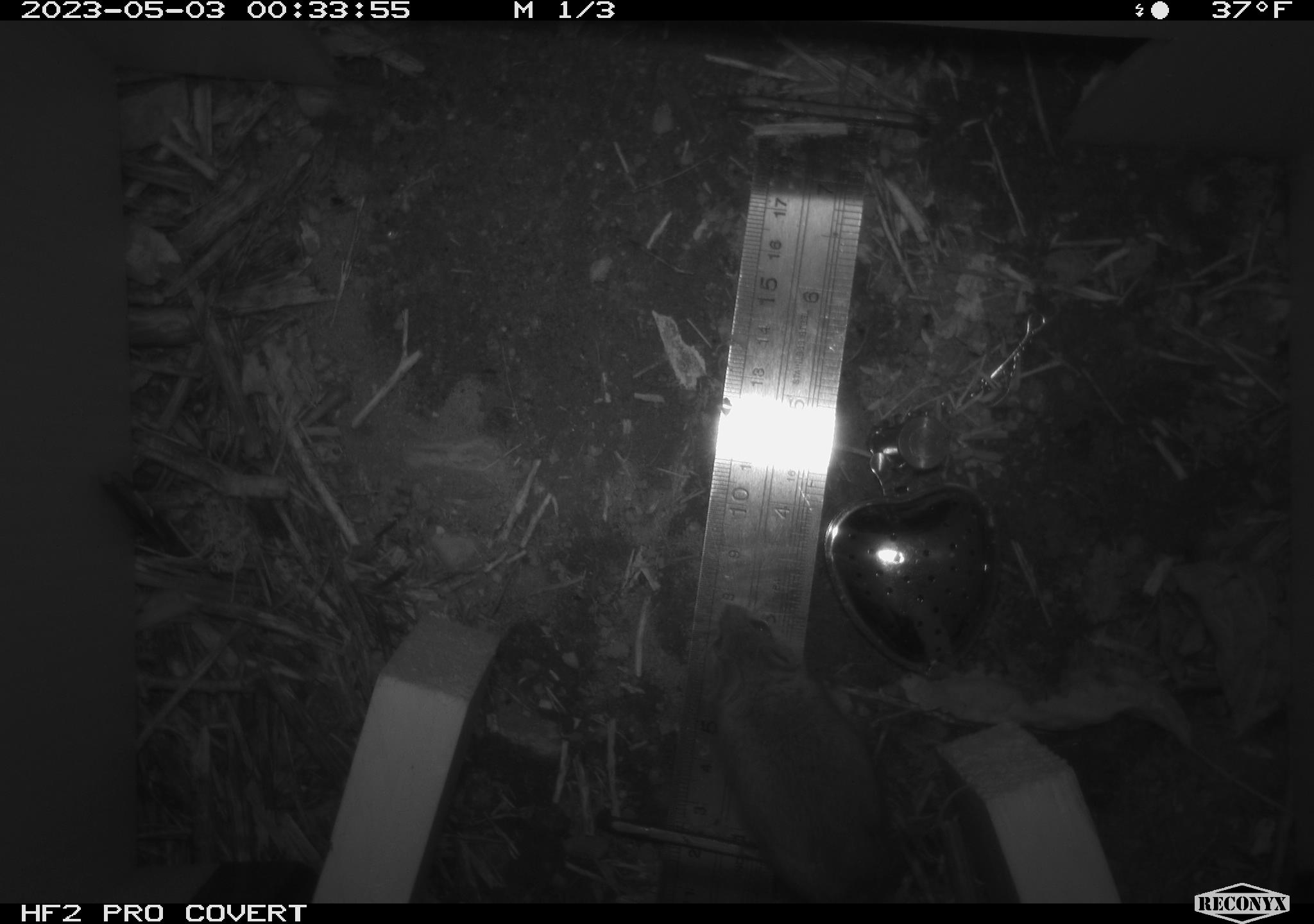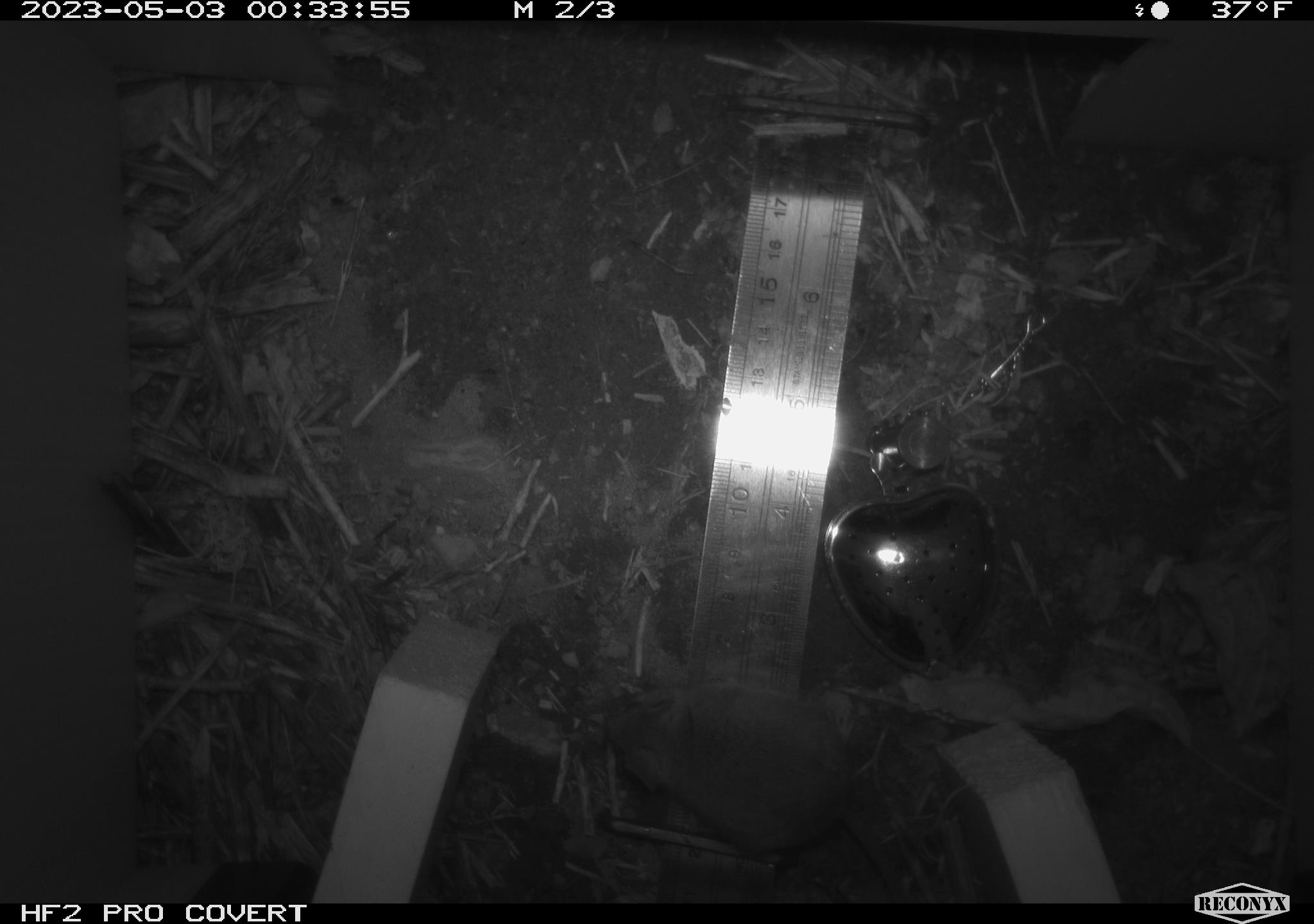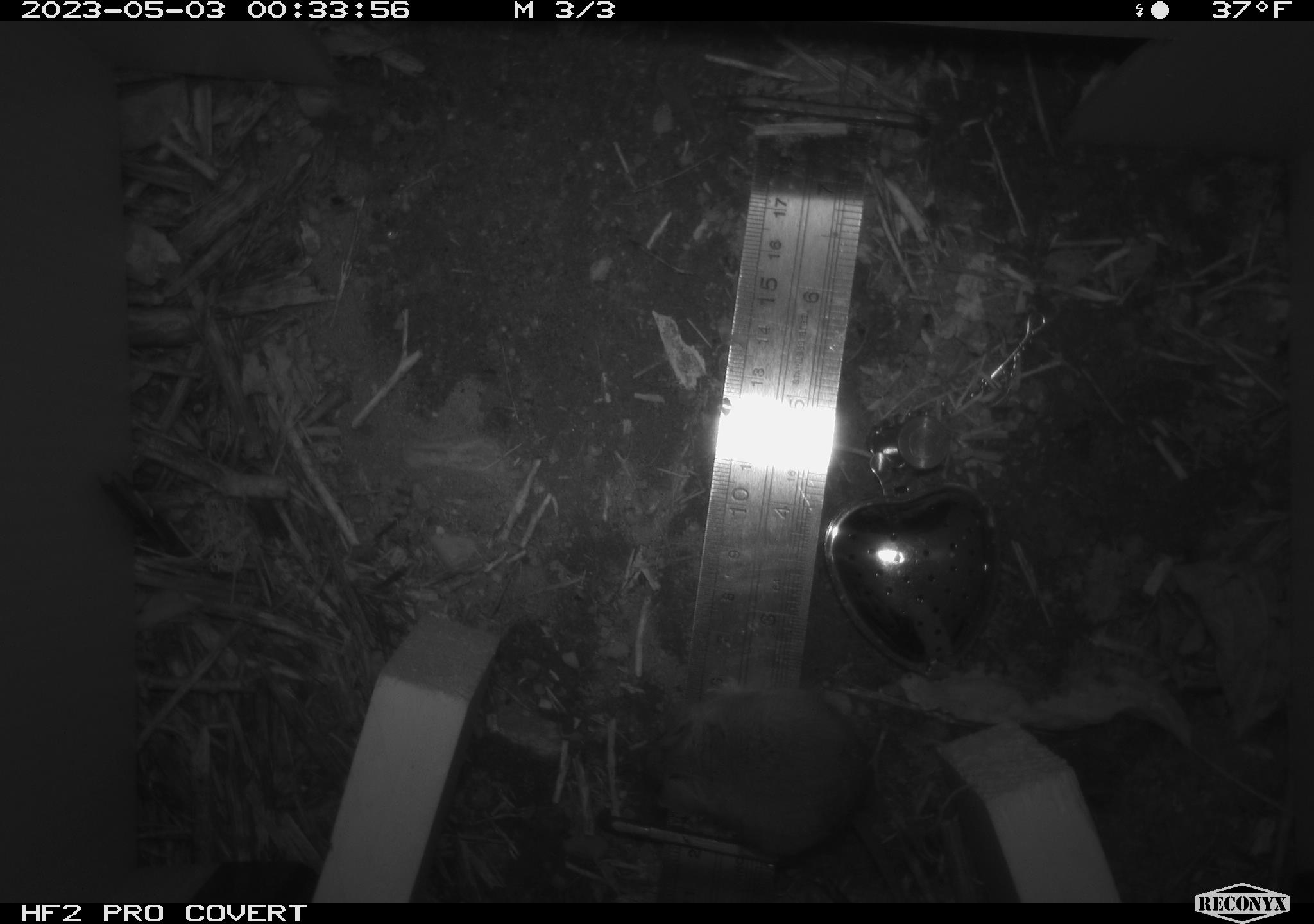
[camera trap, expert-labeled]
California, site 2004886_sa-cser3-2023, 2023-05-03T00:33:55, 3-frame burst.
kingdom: Animalia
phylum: Chordata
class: Mammalia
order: Rodentia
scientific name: Rodentia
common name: mouse species